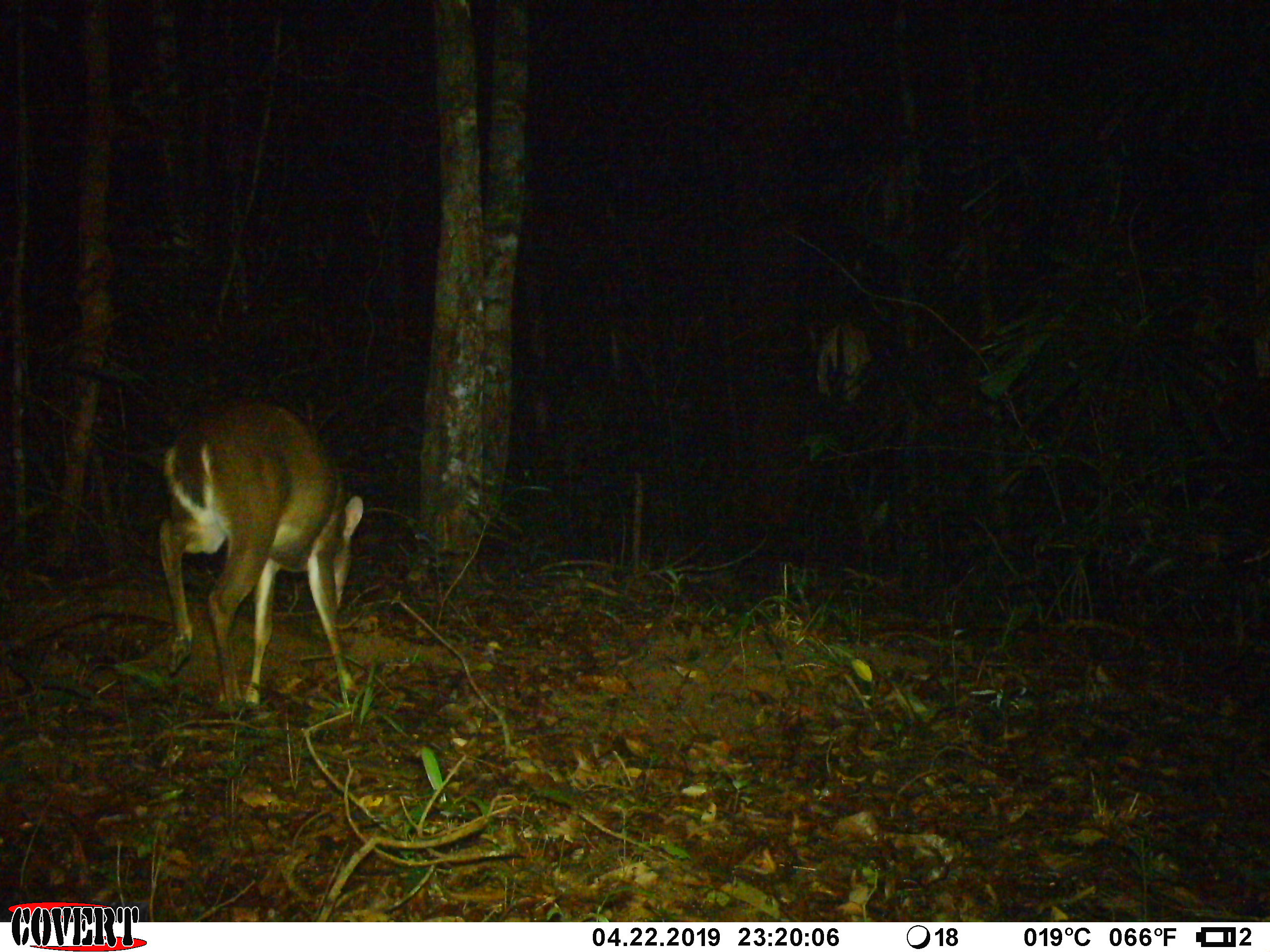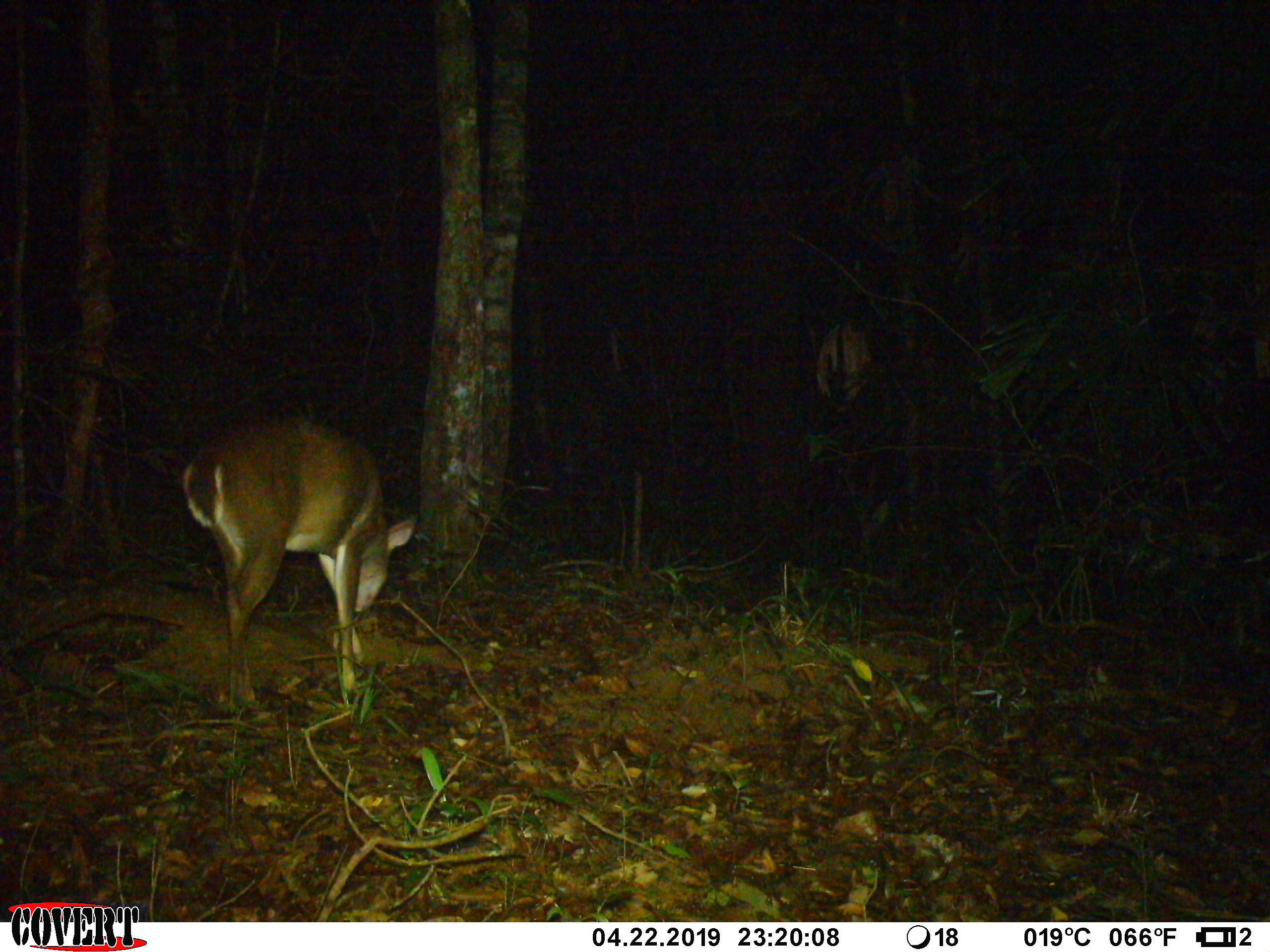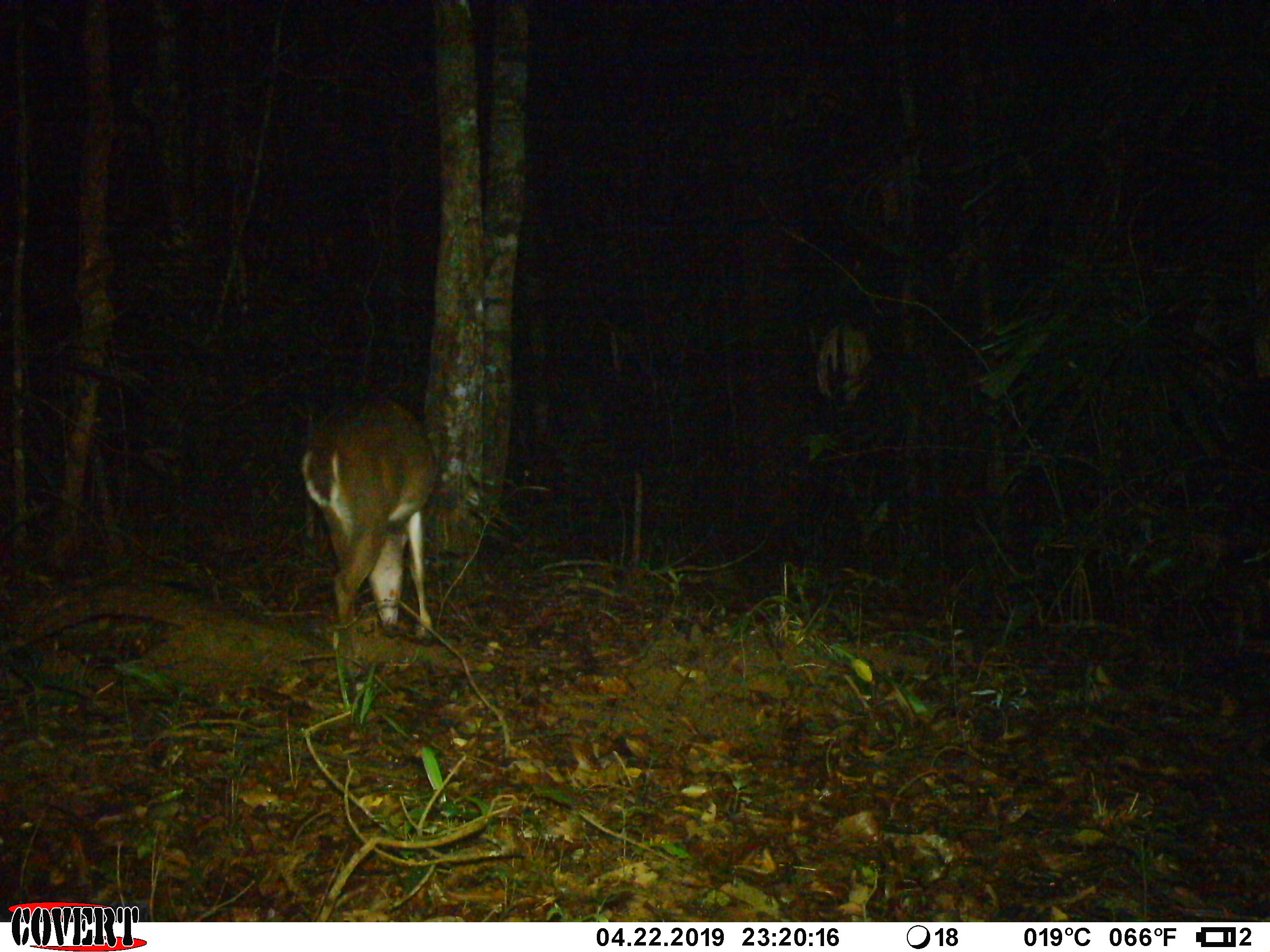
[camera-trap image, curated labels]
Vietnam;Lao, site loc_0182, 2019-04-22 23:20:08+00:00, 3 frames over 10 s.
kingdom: Animalia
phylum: Chordata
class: Mammalia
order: Artiodactyla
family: Cervidae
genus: Muntiacus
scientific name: Muntiacus vuquangensis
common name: large-antlered muntjac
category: large antlered muntjac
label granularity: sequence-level